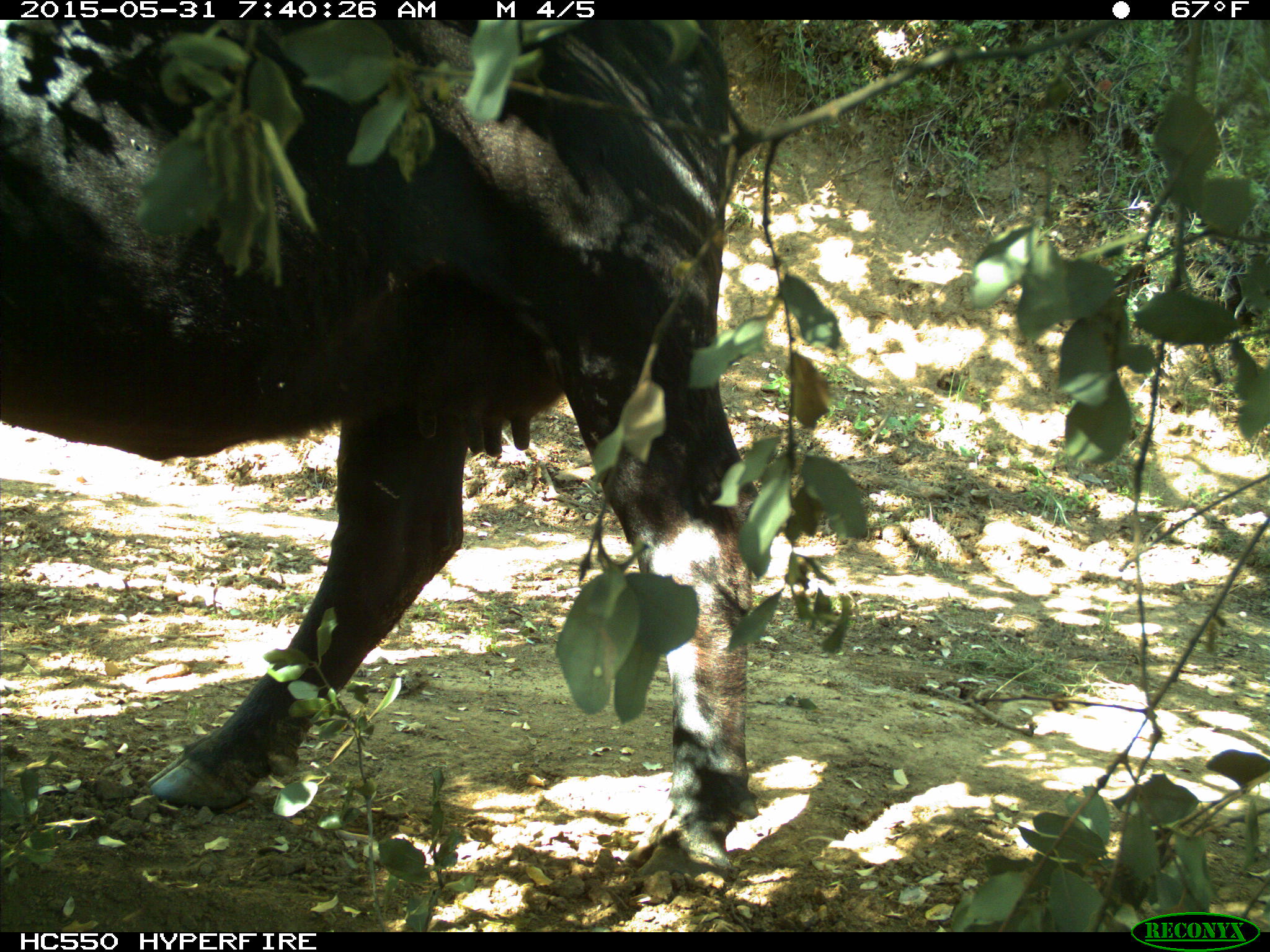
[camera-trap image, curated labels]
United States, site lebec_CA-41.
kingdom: Animalia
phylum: Chordata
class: Mammalia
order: Artiodactyla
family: Bovidae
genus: Bos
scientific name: Bos taurus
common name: domestic cow